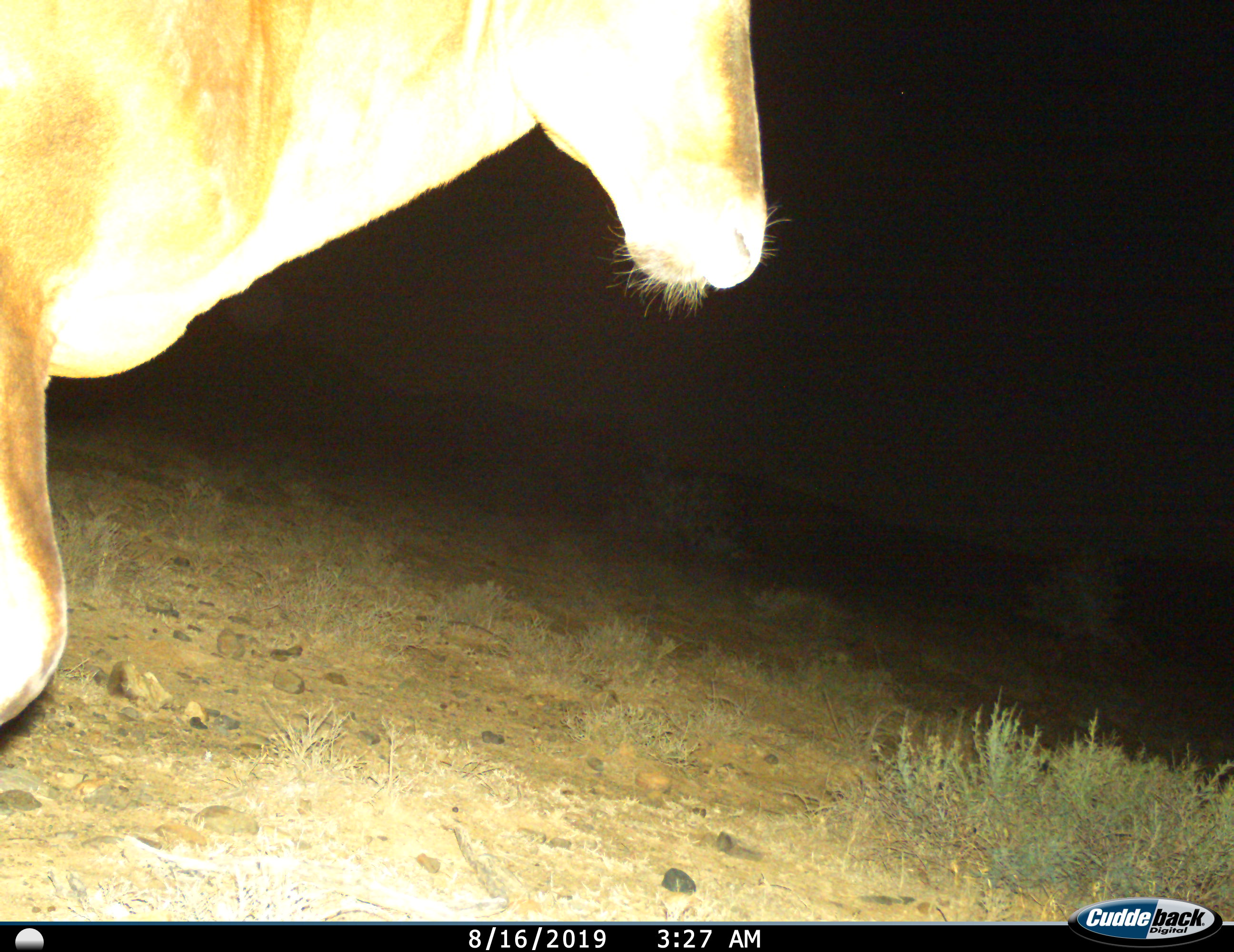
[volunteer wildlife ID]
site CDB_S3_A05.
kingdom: Animalia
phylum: Chordata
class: Mammalia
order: Artiodactyla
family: Bovidae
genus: Alcelaphus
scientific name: Alcelaphus buselaphus caama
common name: red hartebeest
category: hartebeestred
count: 1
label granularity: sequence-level